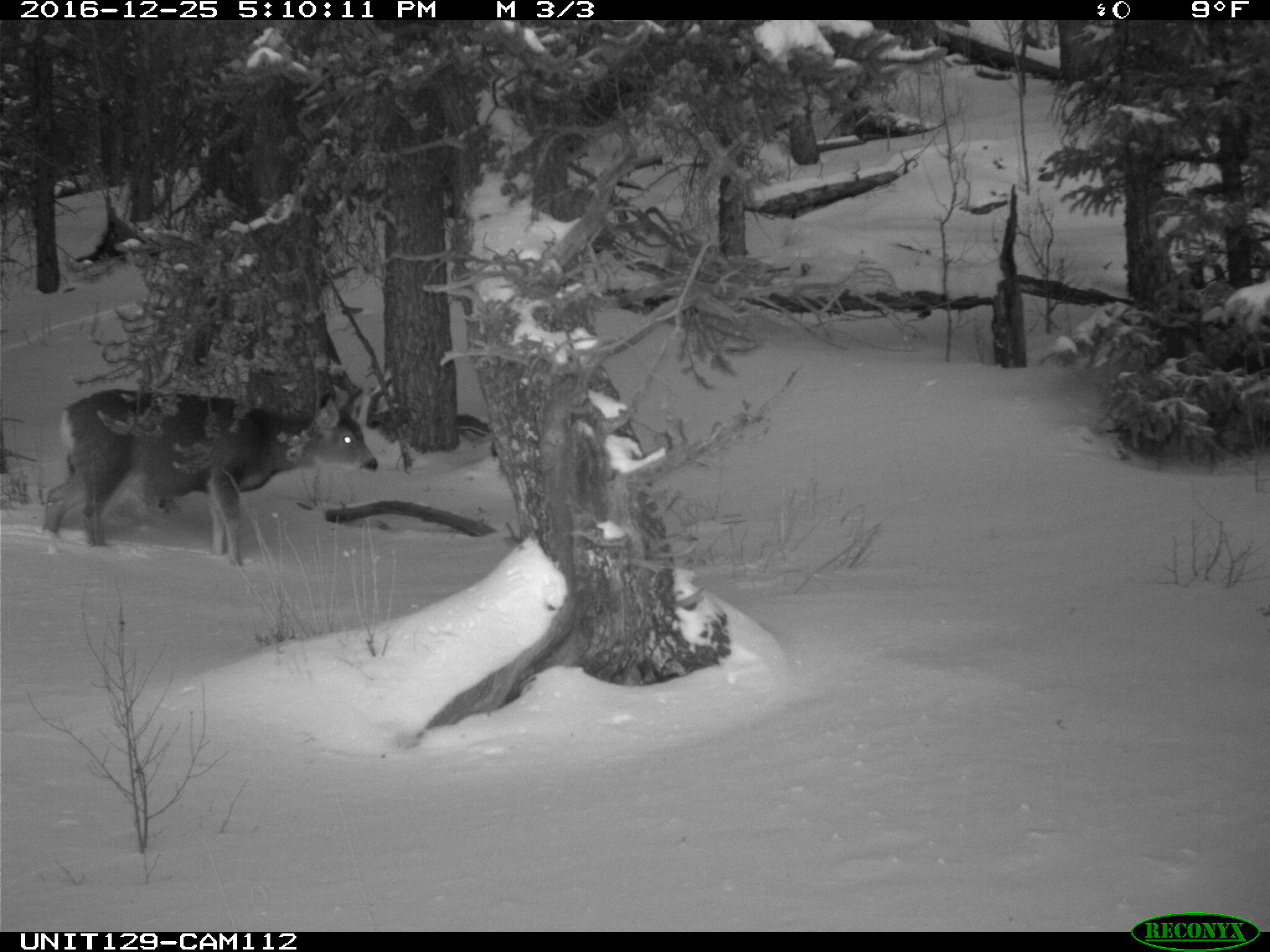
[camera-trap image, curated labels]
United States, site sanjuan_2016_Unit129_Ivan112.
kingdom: Animalia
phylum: Chordata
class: Mammalia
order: Artiodactyla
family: Cervidae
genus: Odocoileus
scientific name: Odocoileus hemionus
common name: mule deer